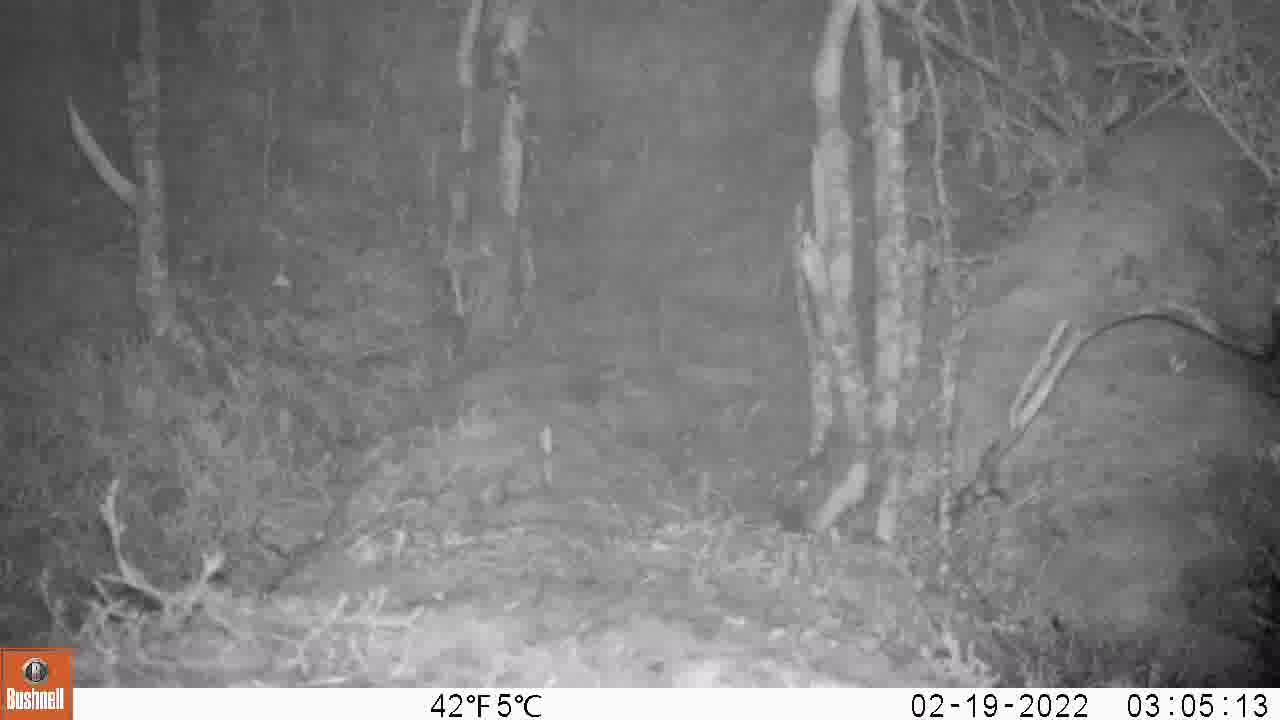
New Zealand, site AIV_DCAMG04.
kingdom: Animalia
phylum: Chordata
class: Mammalia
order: Rodentia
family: Muridae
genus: Mus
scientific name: Mus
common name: mouse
Mouse (Mus).